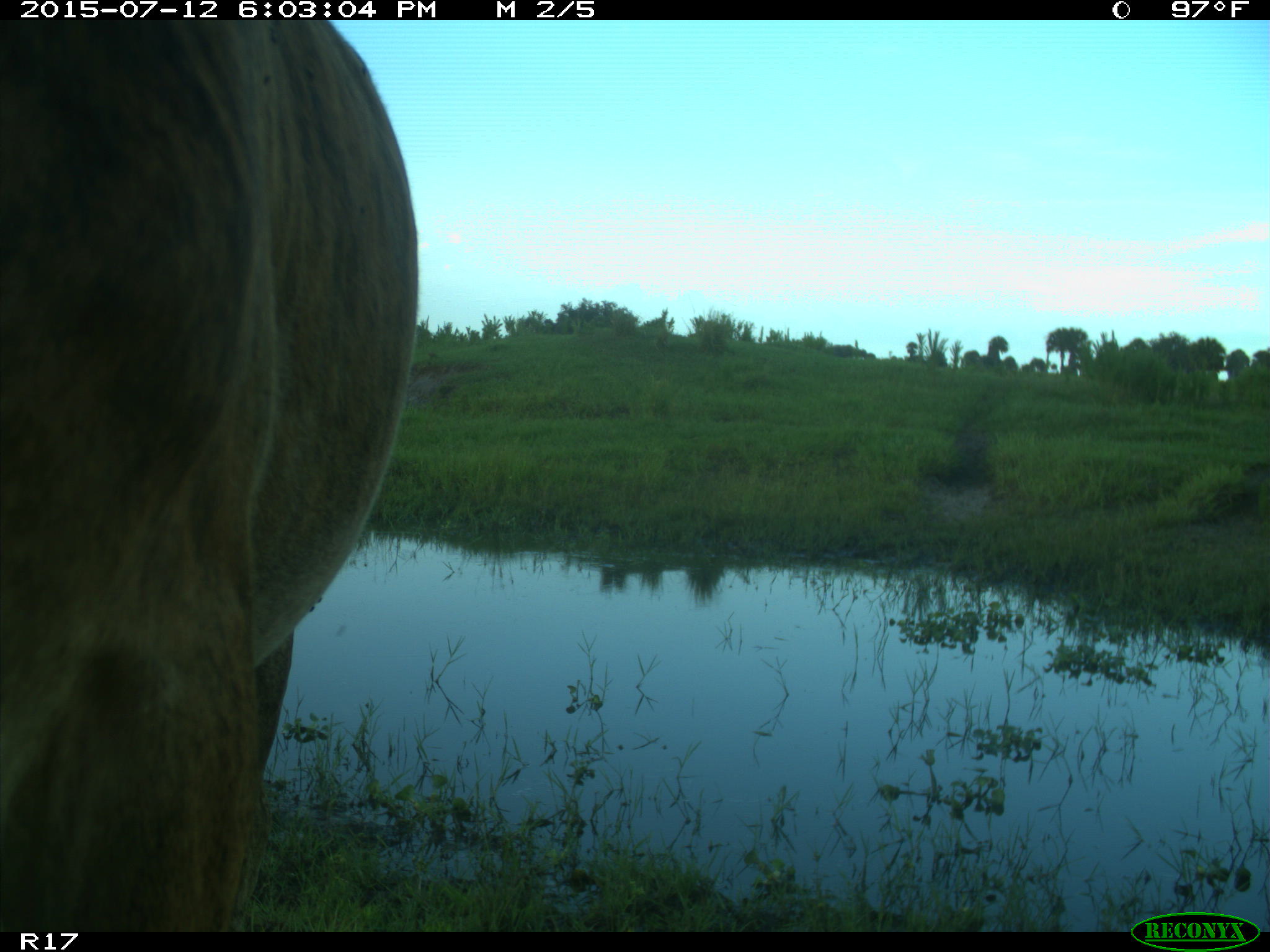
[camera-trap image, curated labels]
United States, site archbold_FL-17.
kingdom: Animalia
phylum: Chordata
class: Mammalia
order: Artiodactyla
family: Bovidae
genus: Bos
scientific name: Bos taurus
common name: domestic cow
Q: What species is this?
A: Bos taurus (domestic cow).